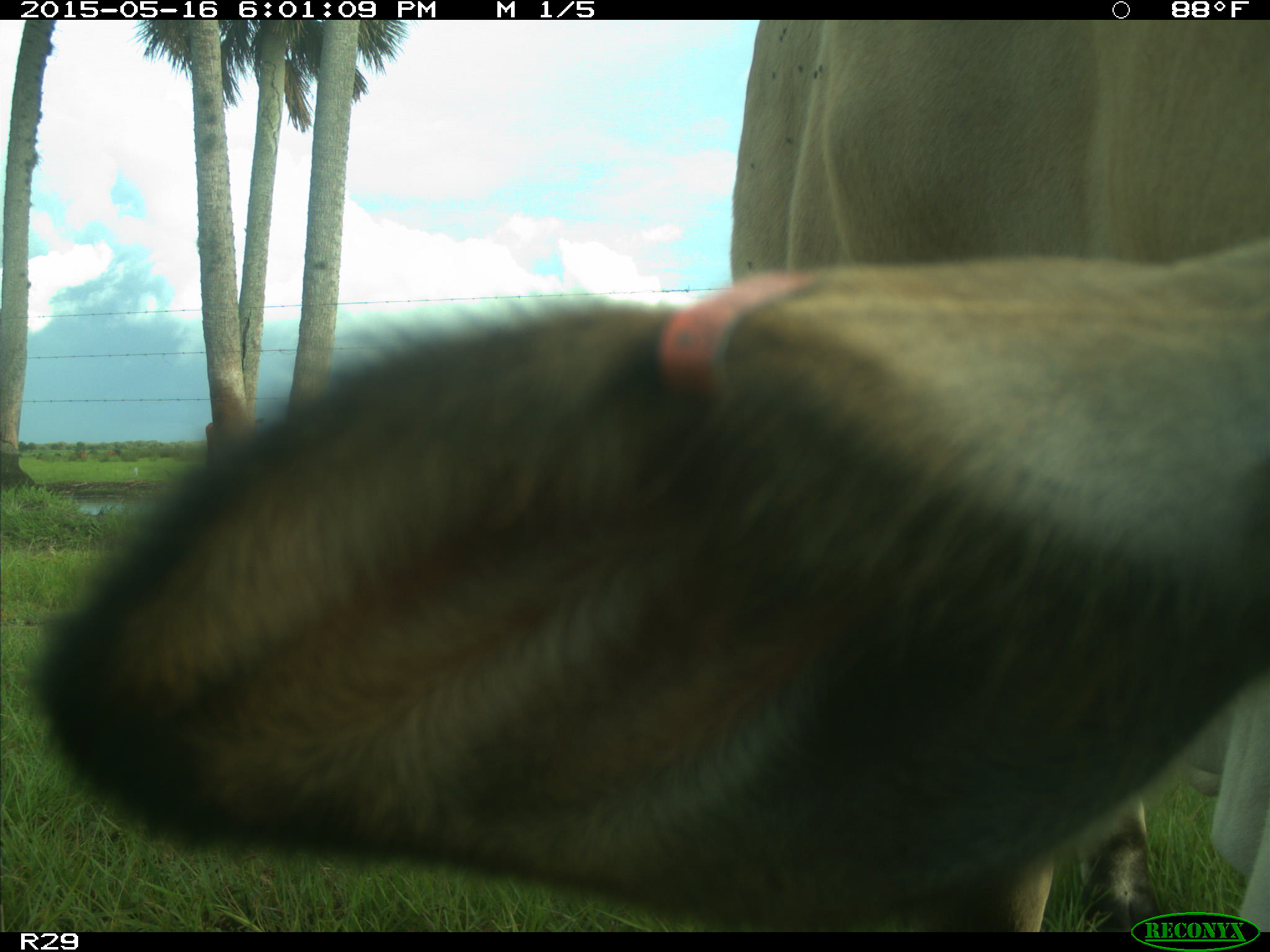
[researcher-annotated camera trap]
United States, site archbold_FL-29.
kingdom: Animalia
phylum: Chordata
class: Mammalia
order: Artiodactyla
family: Bovidae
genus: Bos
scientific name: Bos taurus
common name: domestic cow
Bos taurus (domestic cow).